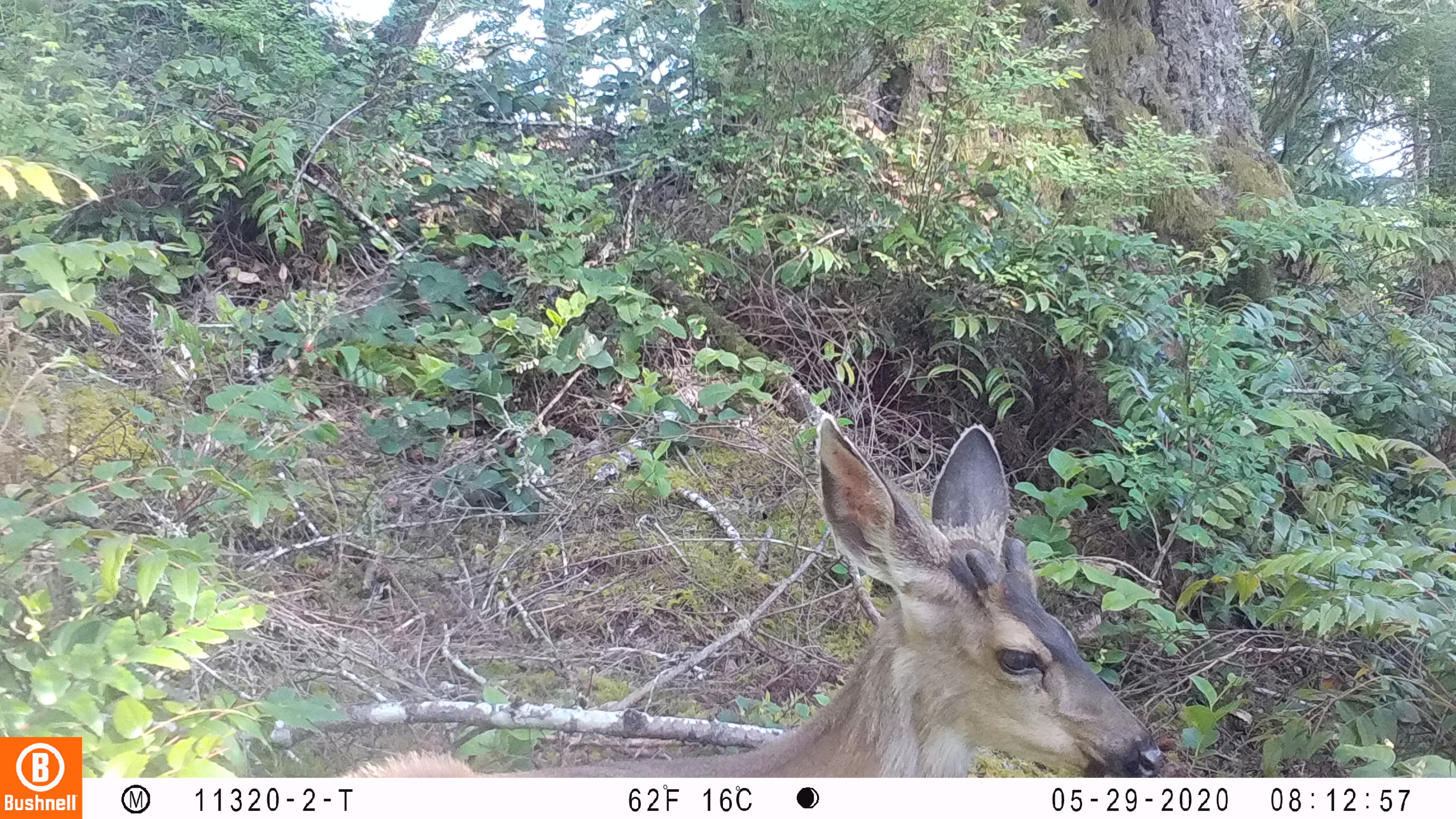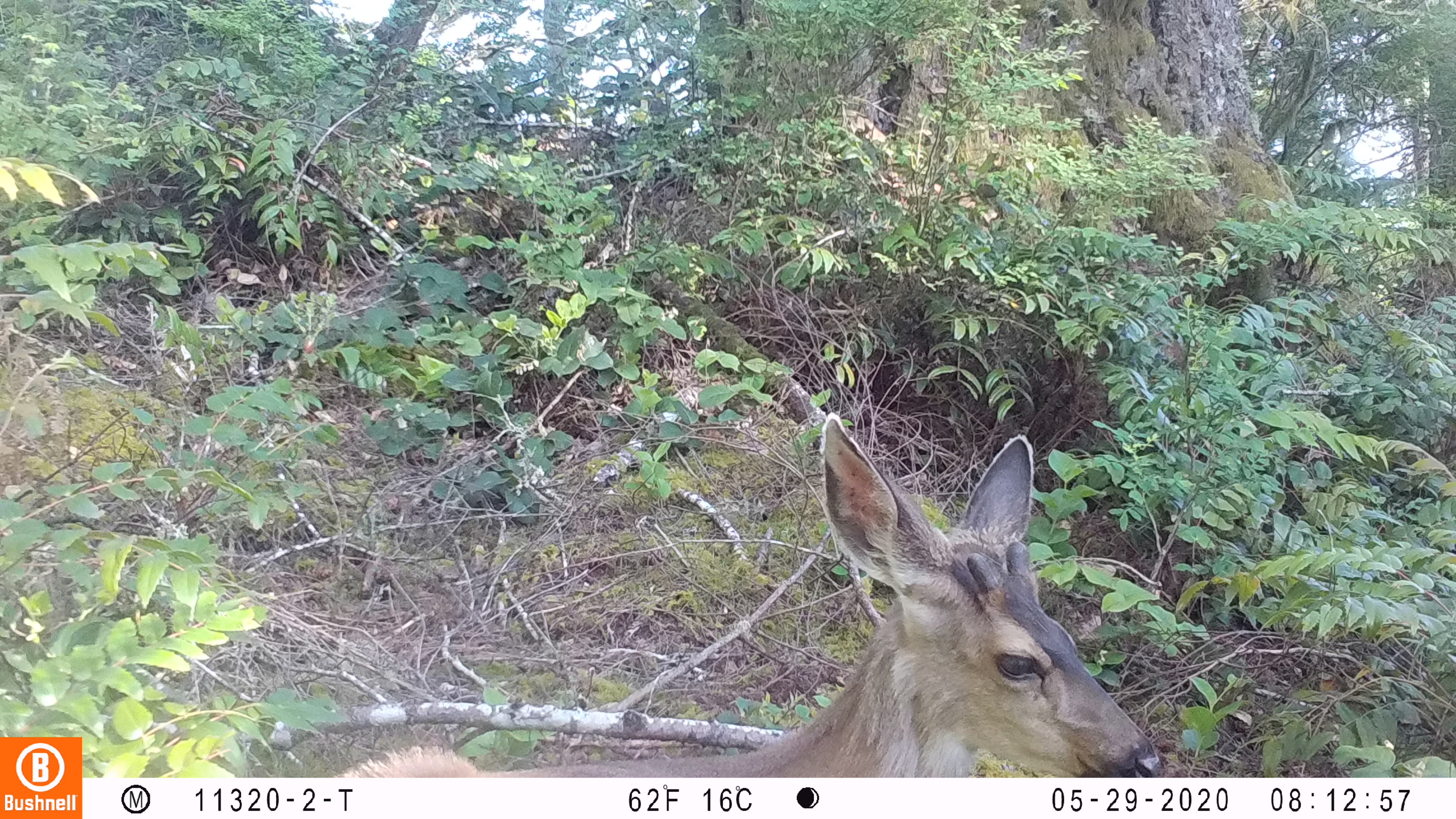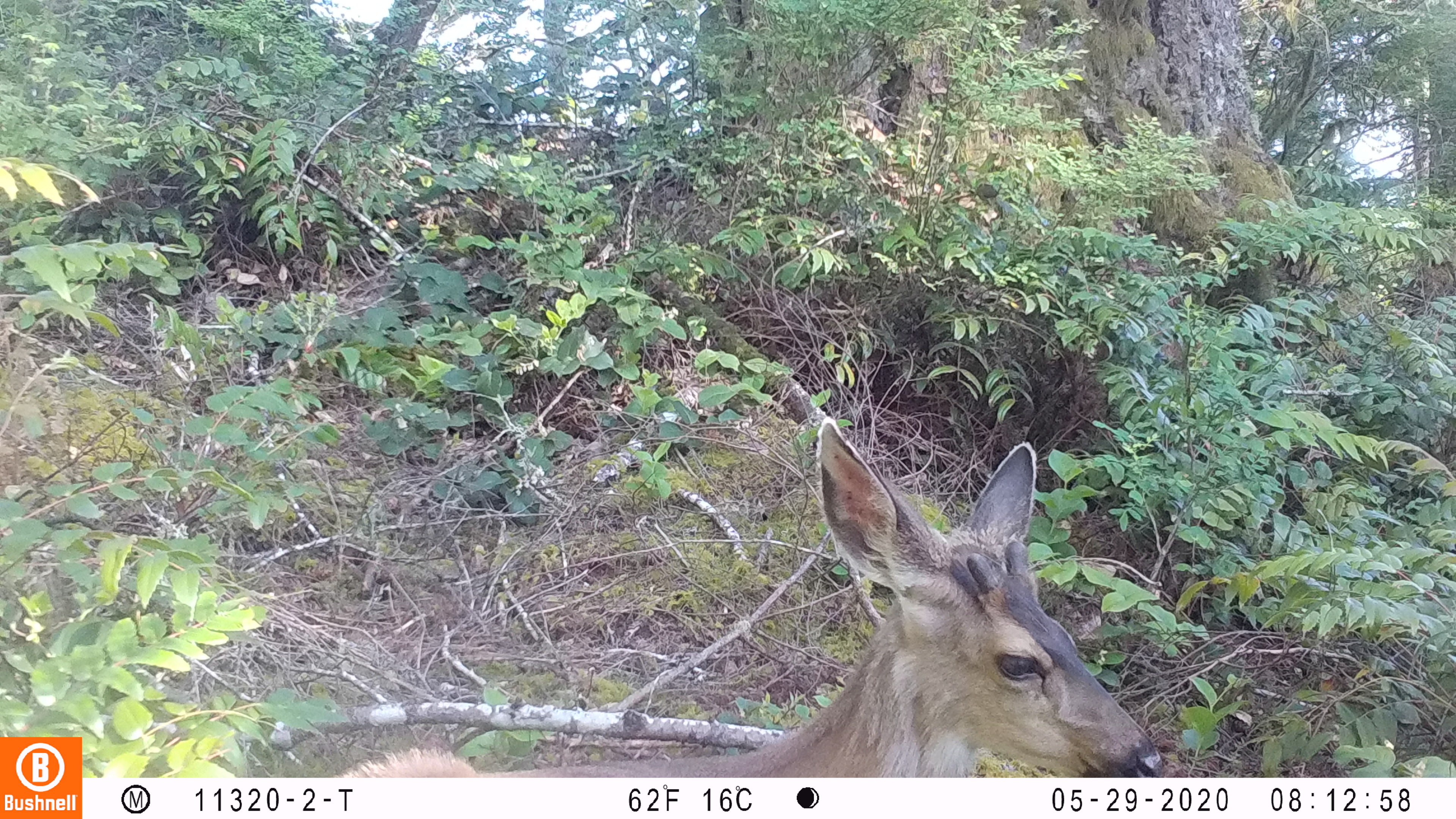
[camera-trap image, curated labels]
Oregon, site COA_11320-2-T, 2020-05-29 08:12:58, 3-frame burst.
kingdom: Animalia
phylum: Chordata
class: Mammalia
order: Artiodactyla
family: Cervidae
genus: Odocoileus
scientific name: Odocoileus hemionus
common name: black-tailed deer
Black-tailed deer (Odocoileus hemionus).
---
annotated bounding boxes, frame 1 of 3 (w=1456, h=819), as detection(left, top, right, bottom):
black-tailed deer: detection(342, 398, 1168, 774)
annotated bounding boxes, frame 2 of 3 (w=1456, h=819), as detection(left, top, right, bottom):
black-tailed deer: detection(330, 404, 1166, 774)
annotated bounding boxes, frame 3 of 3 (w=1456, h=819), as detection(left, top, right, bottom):
black-tailed deer: detection(359, 412, 1166, 770)